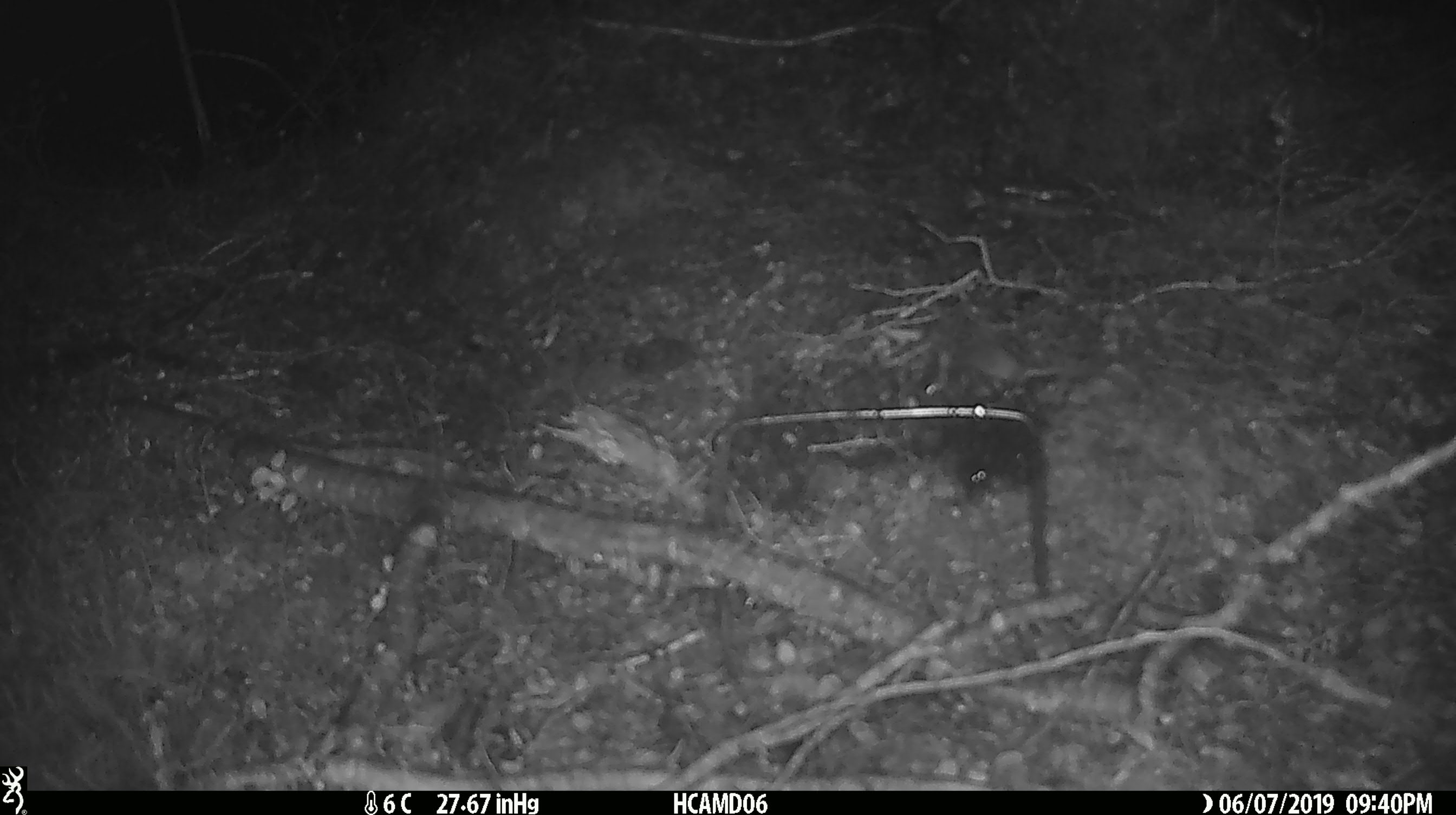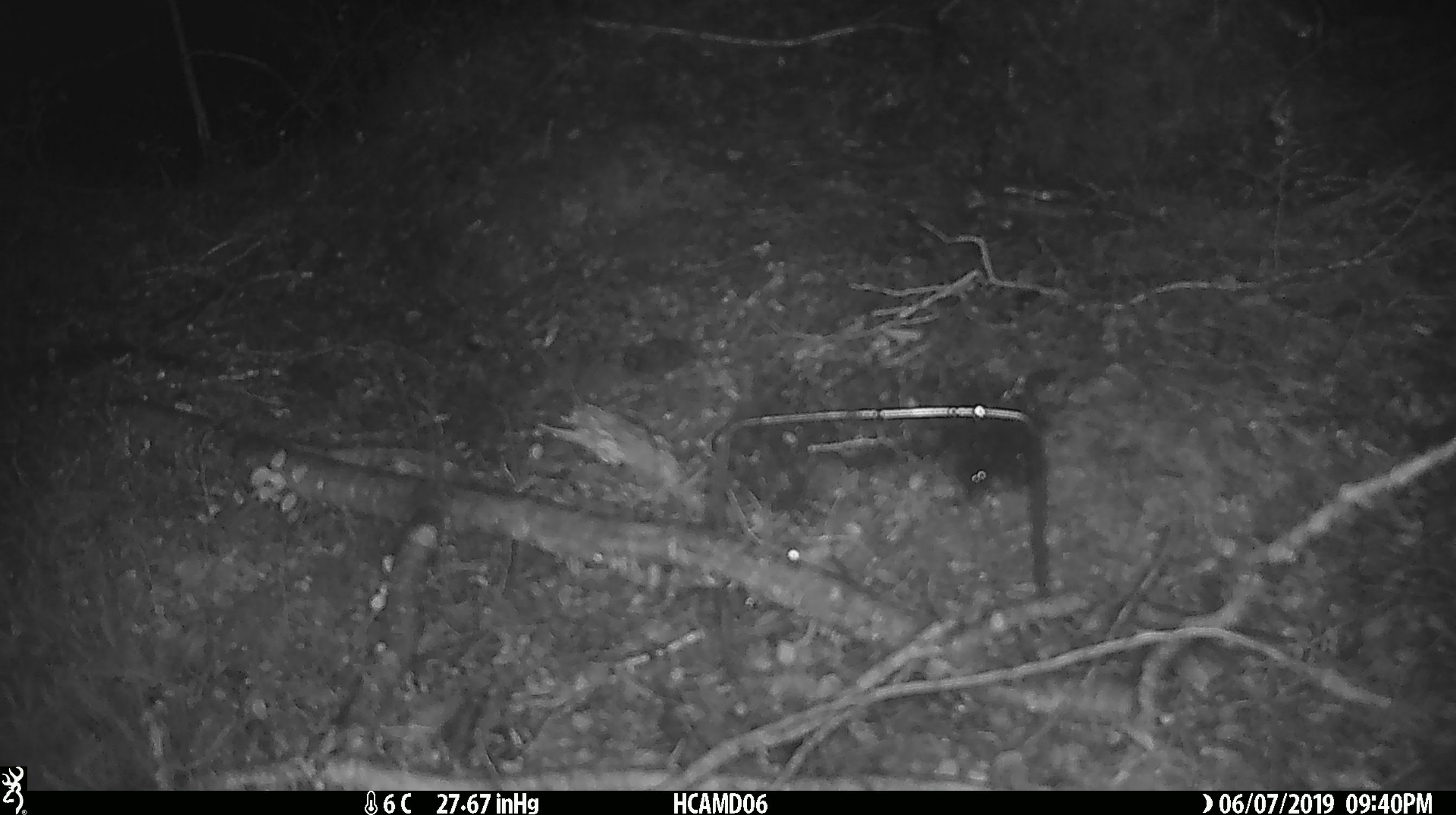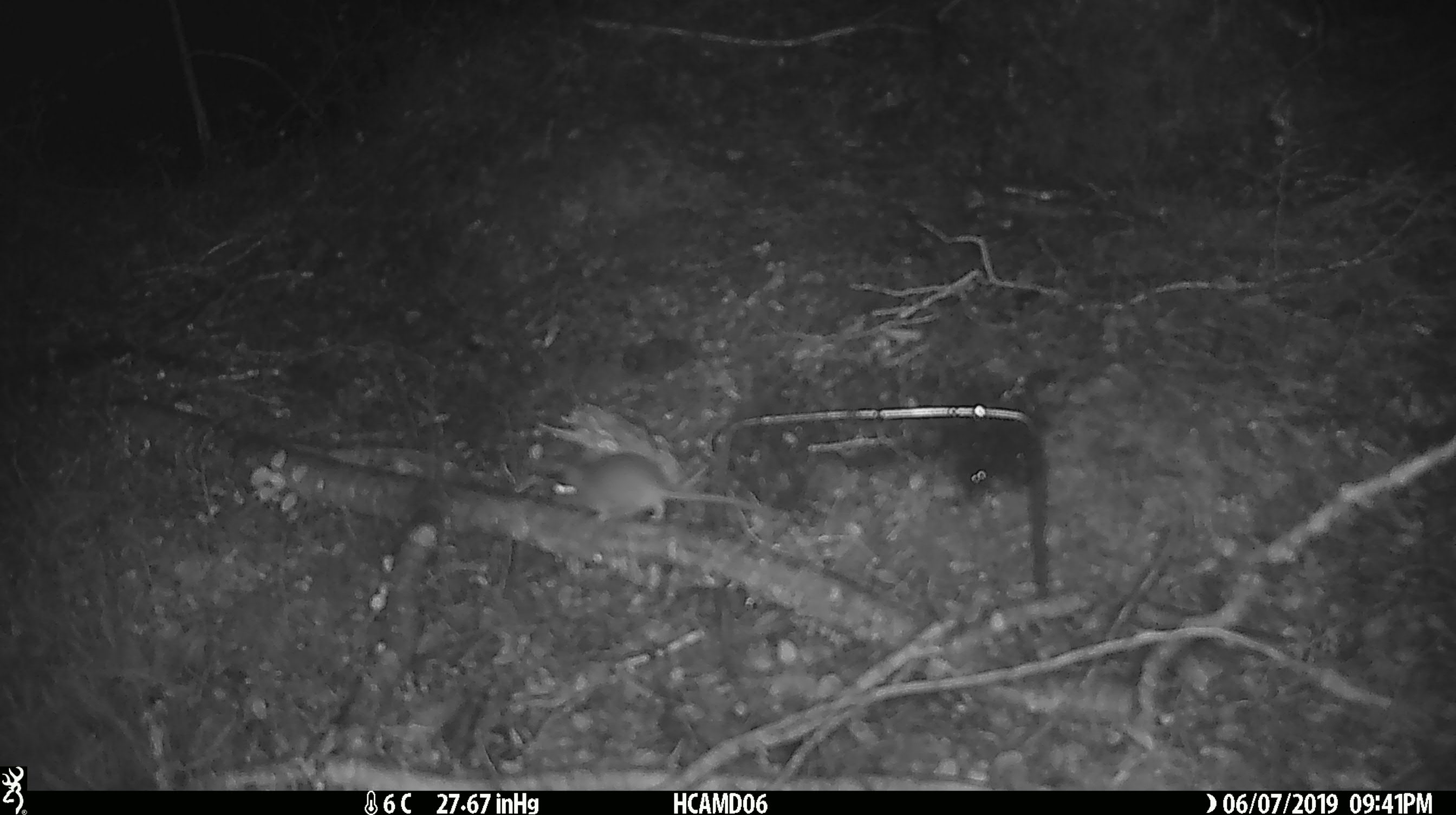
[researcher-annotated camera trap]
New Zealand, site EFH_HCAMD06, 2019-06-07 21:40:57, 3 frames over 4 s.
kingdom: Animalia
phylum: Chordata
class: Mammalia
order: Rodentia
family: Muridae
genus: Mus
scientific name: Mus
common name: mouse